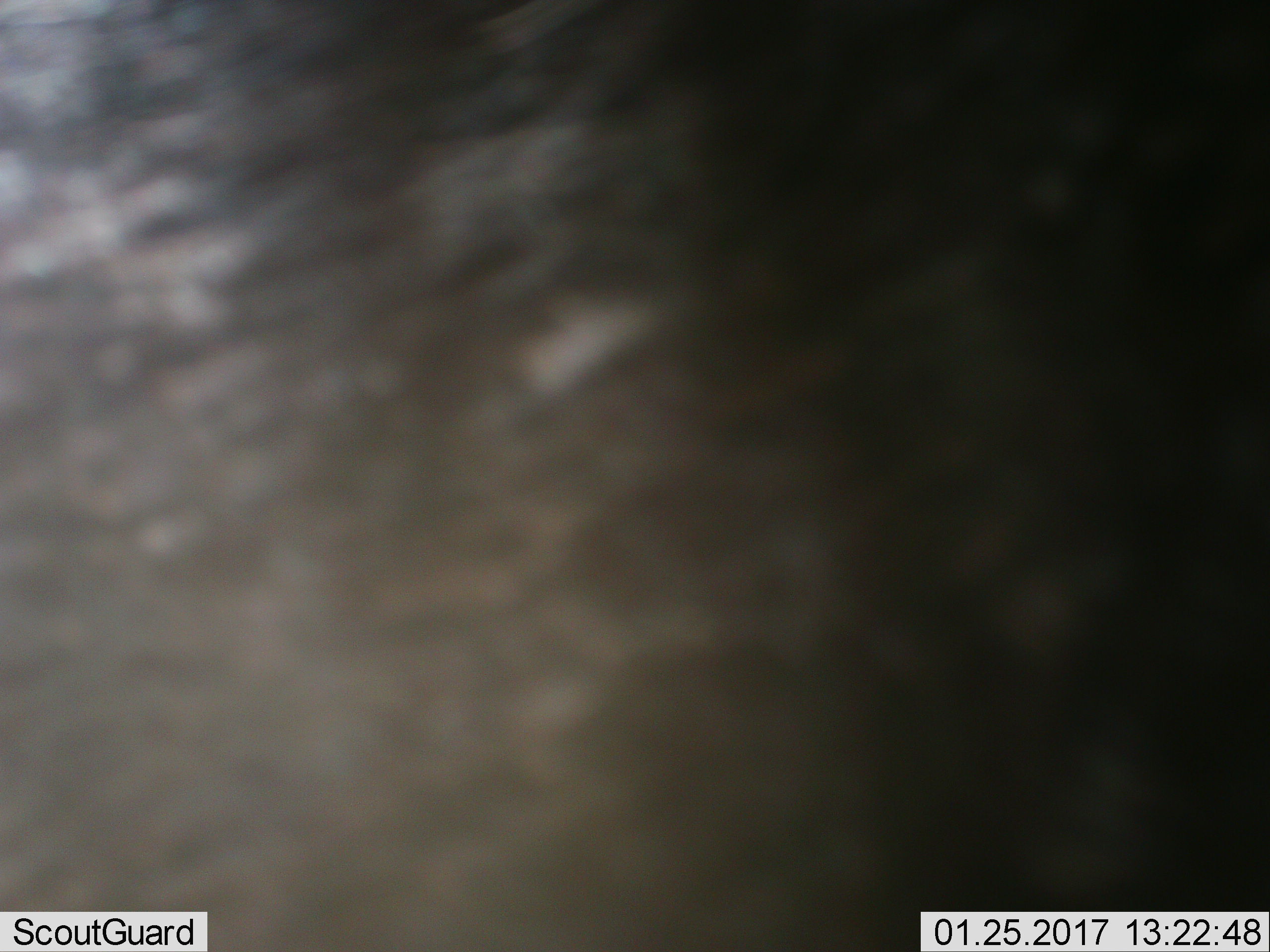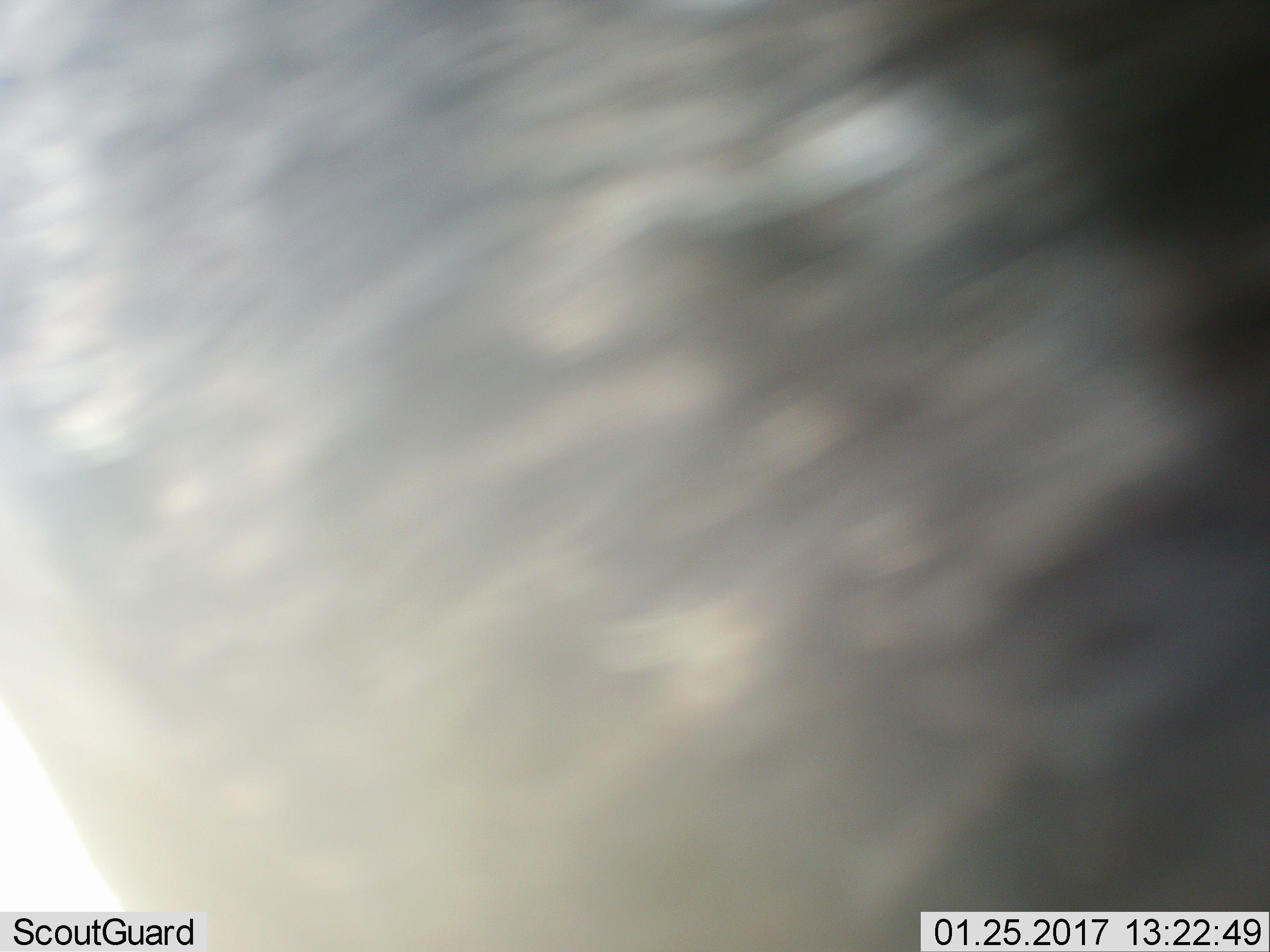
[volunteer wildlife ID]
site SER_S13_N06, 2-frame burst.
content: unidentified animal